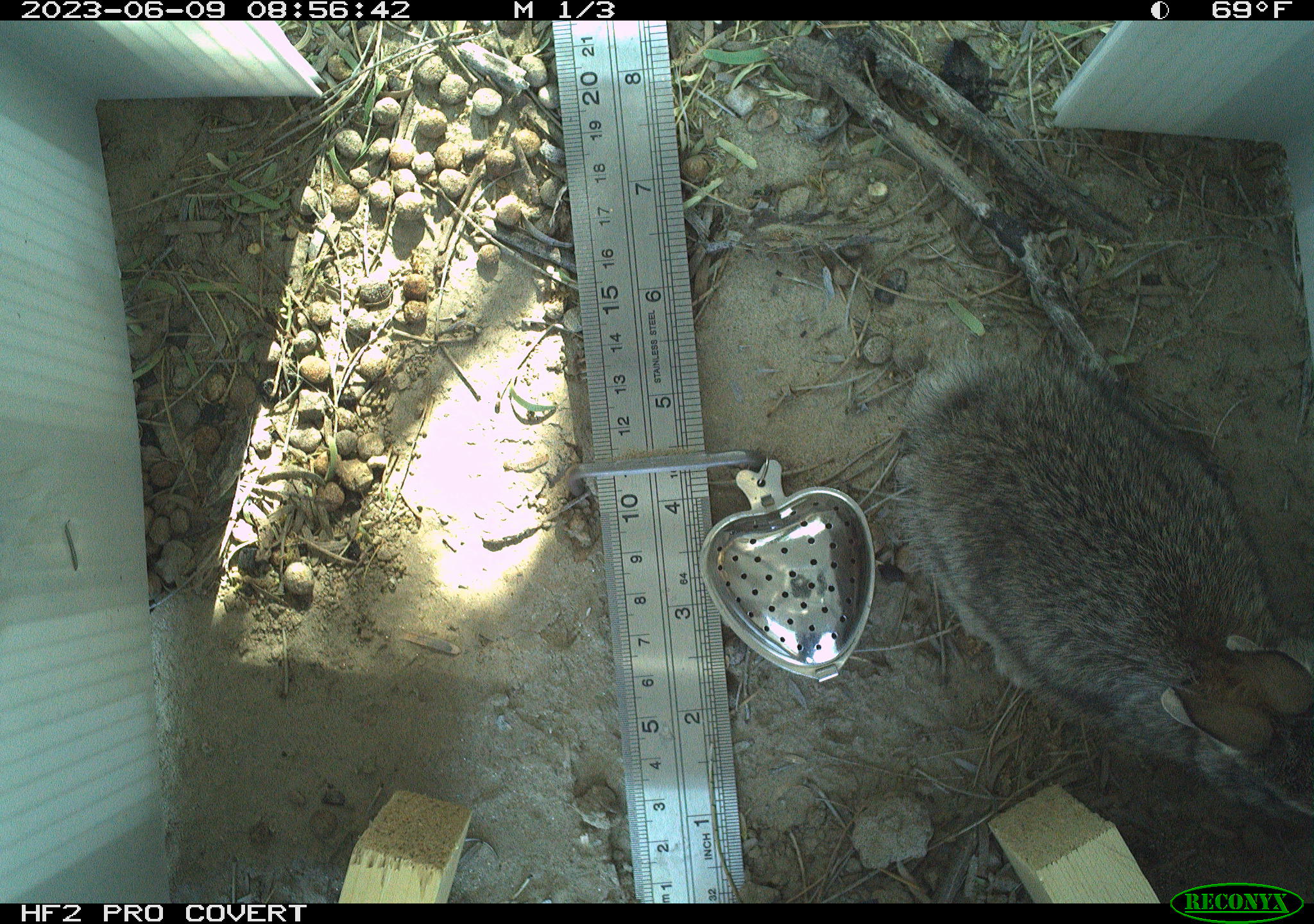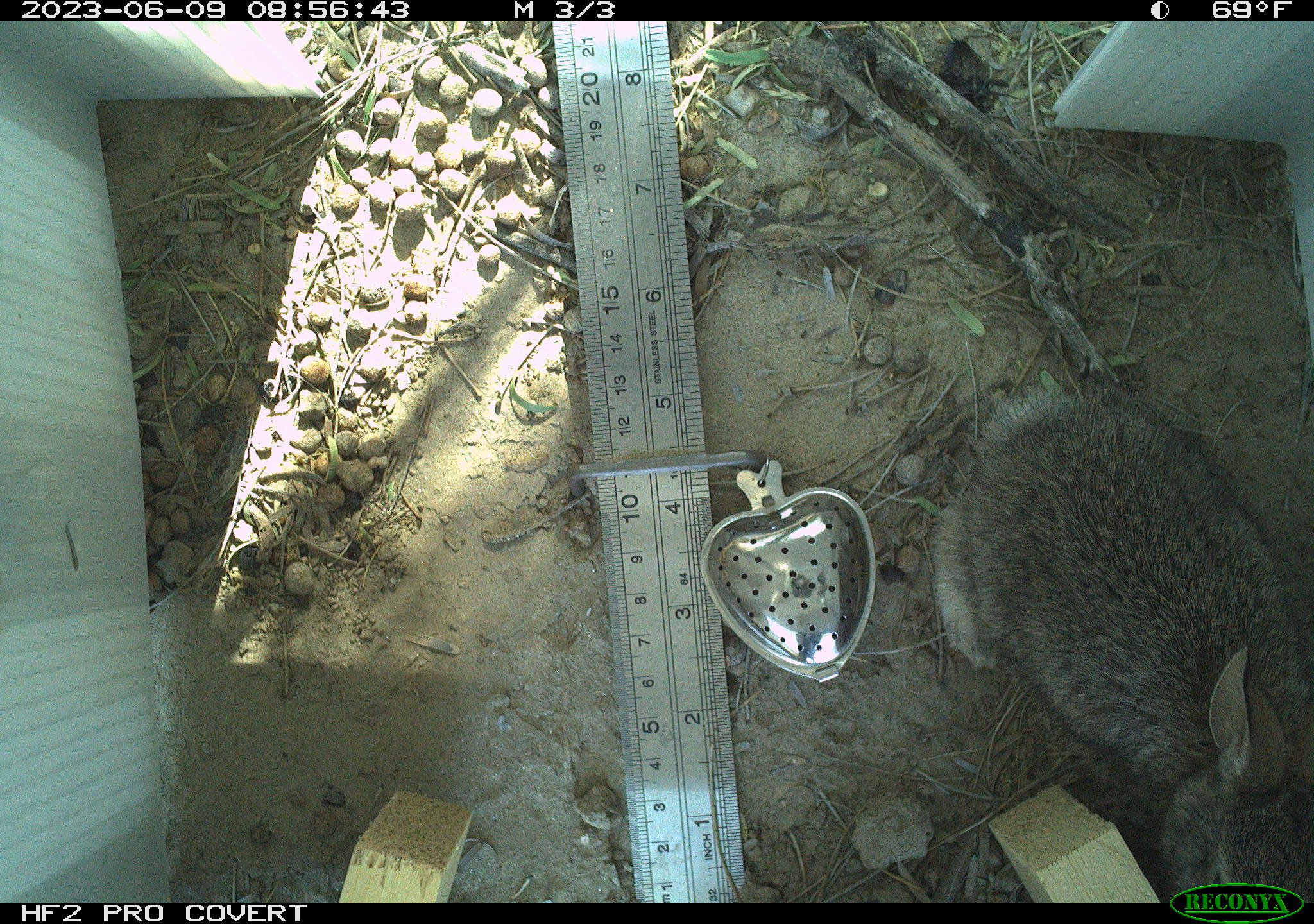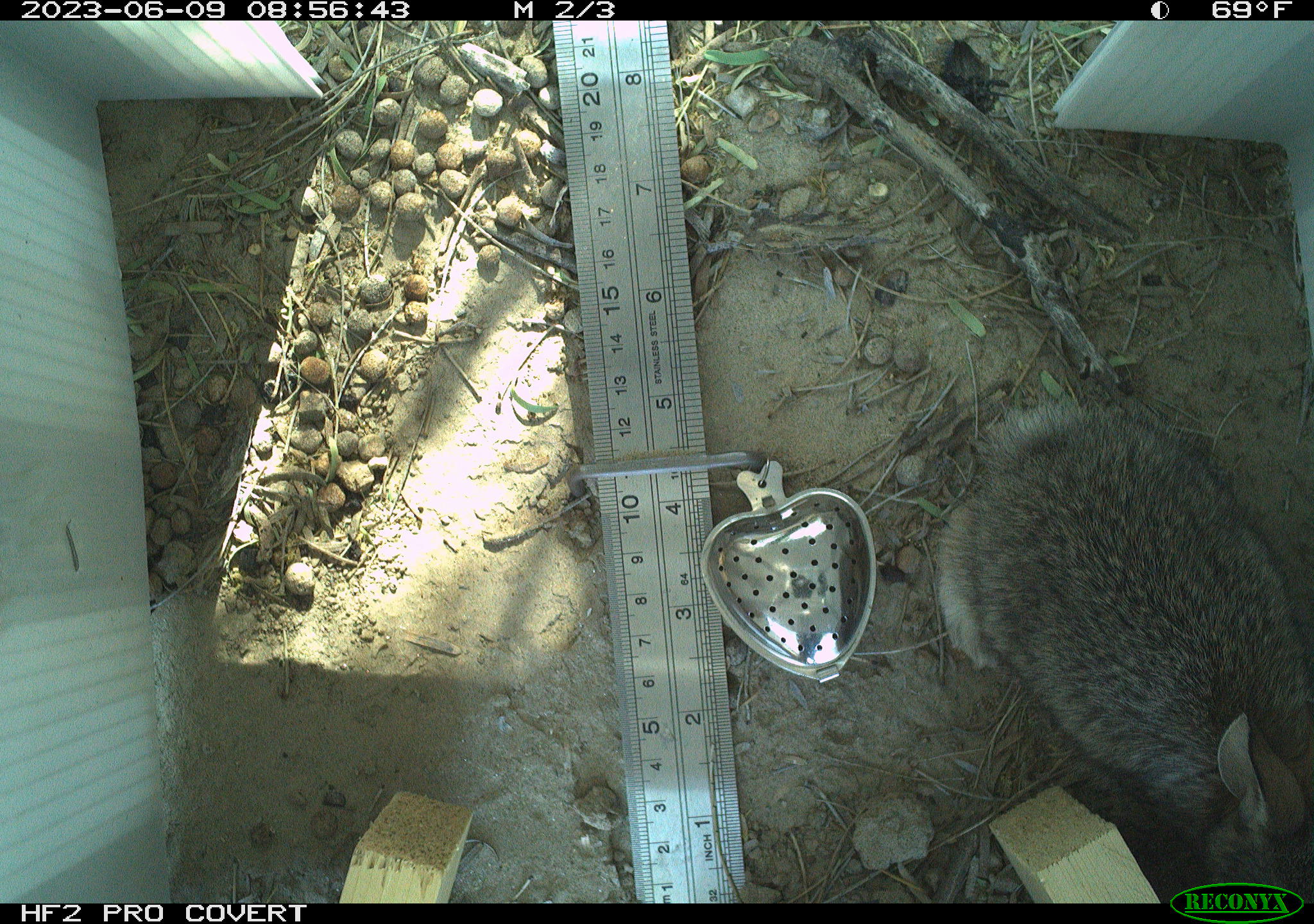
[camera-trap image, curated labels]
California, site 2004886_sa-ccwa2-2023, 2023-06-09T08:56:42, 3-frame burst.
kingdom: Animalia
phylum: Chordata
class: Mammalia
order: Lagomorpha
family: Leporidae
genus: Sylvilagus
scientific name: Sylvilagus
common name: cottontail rabbits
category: sylvilagus species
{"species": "sylvilagus species (cottontail rabbits) (Sylvilagus)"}